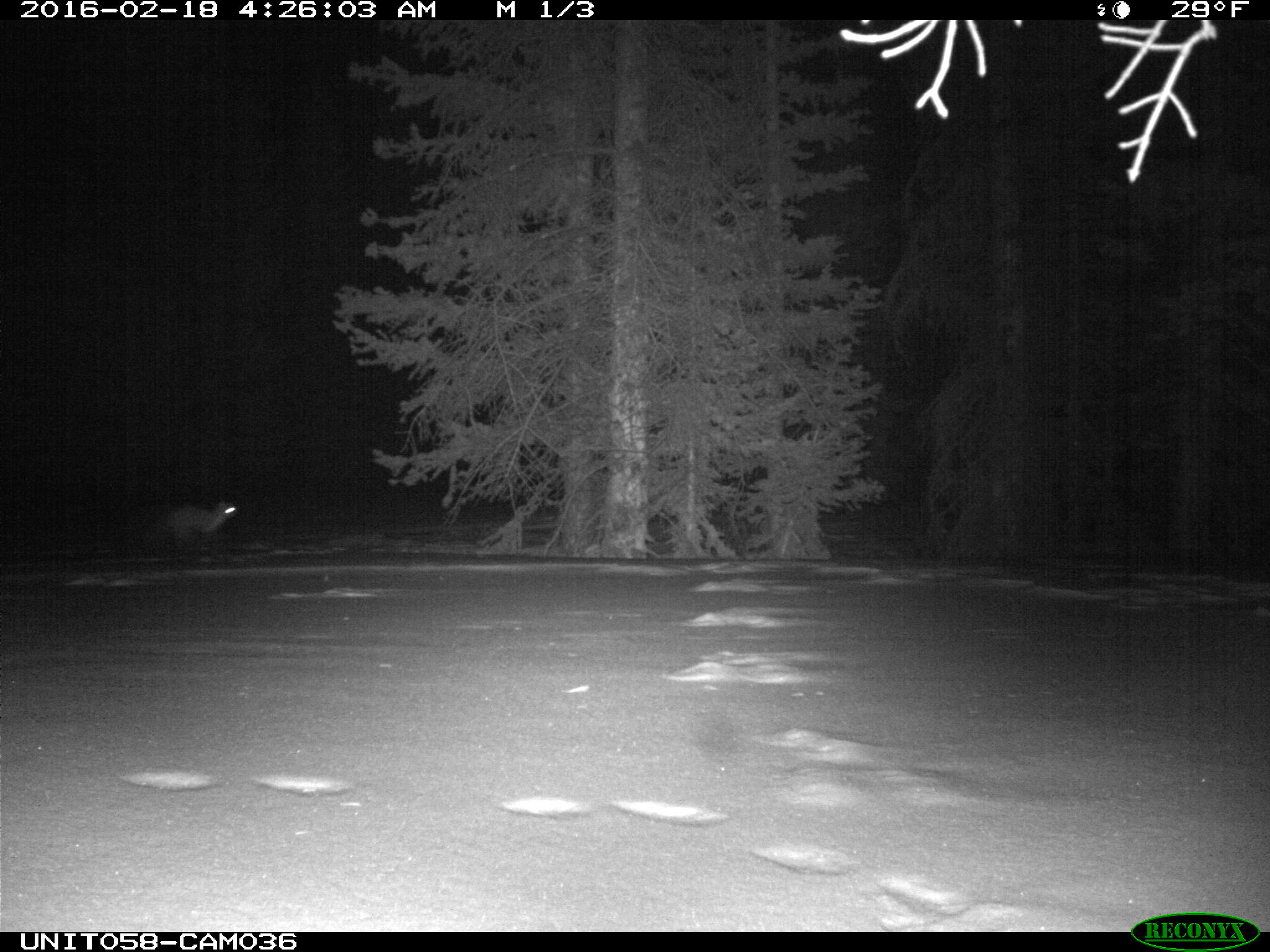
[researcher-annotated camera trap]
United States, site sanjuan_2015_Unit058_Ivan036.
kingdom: Animalia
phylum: Chordata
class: Mammalia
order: Carnivora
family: Mustelidae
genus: Martes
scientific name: Martes americana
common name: american marten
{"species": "Martes americana (american marten)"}